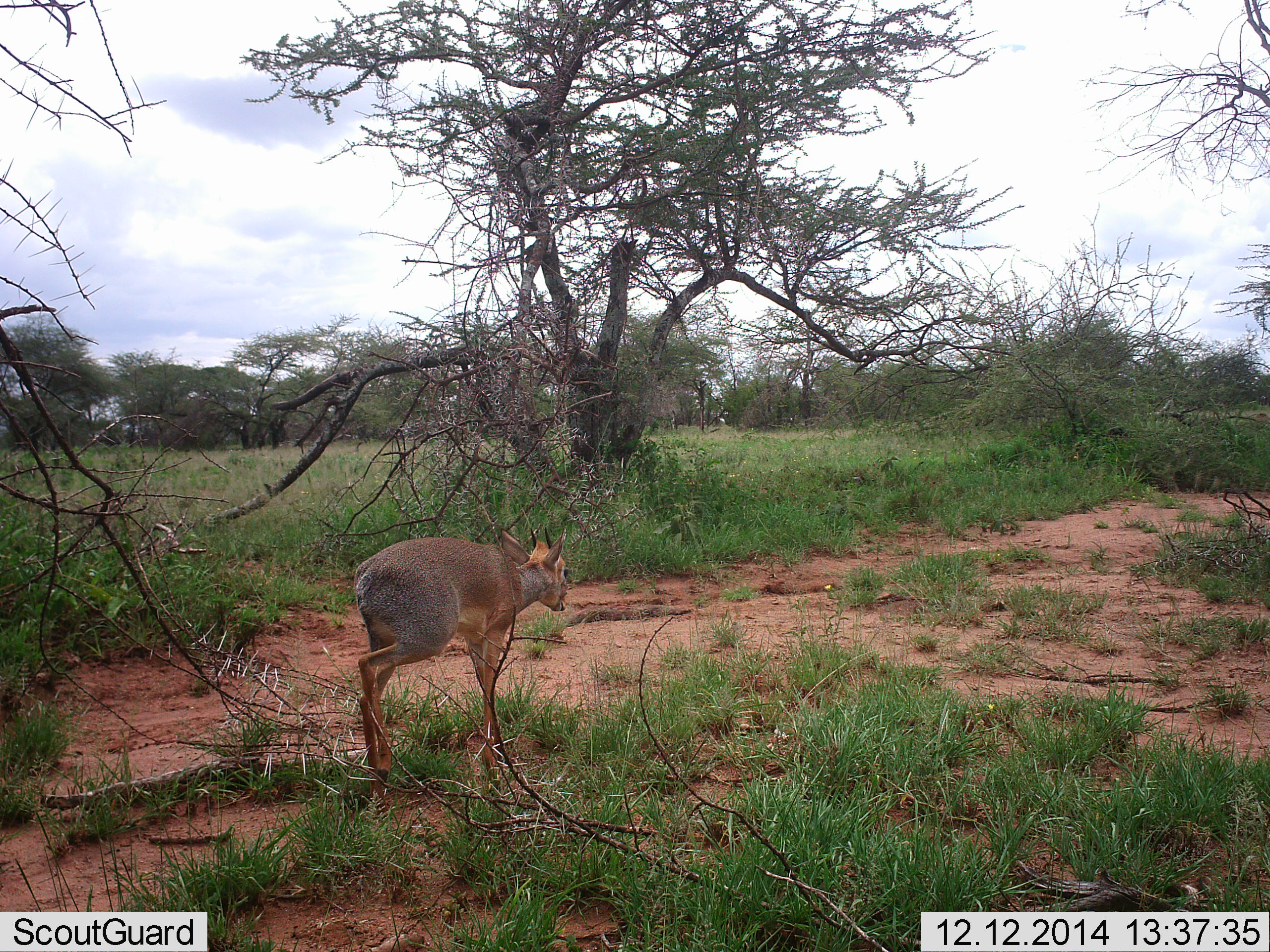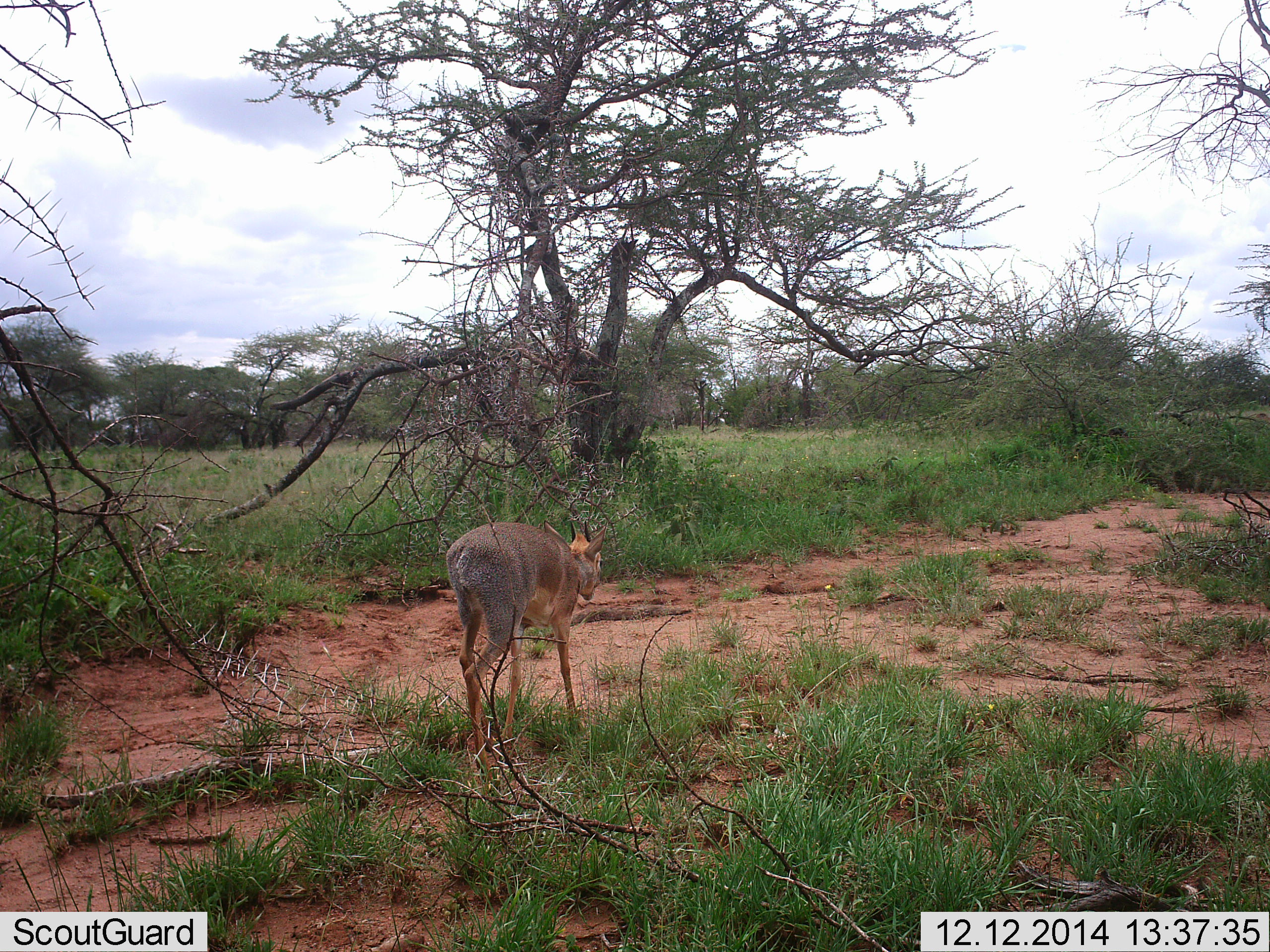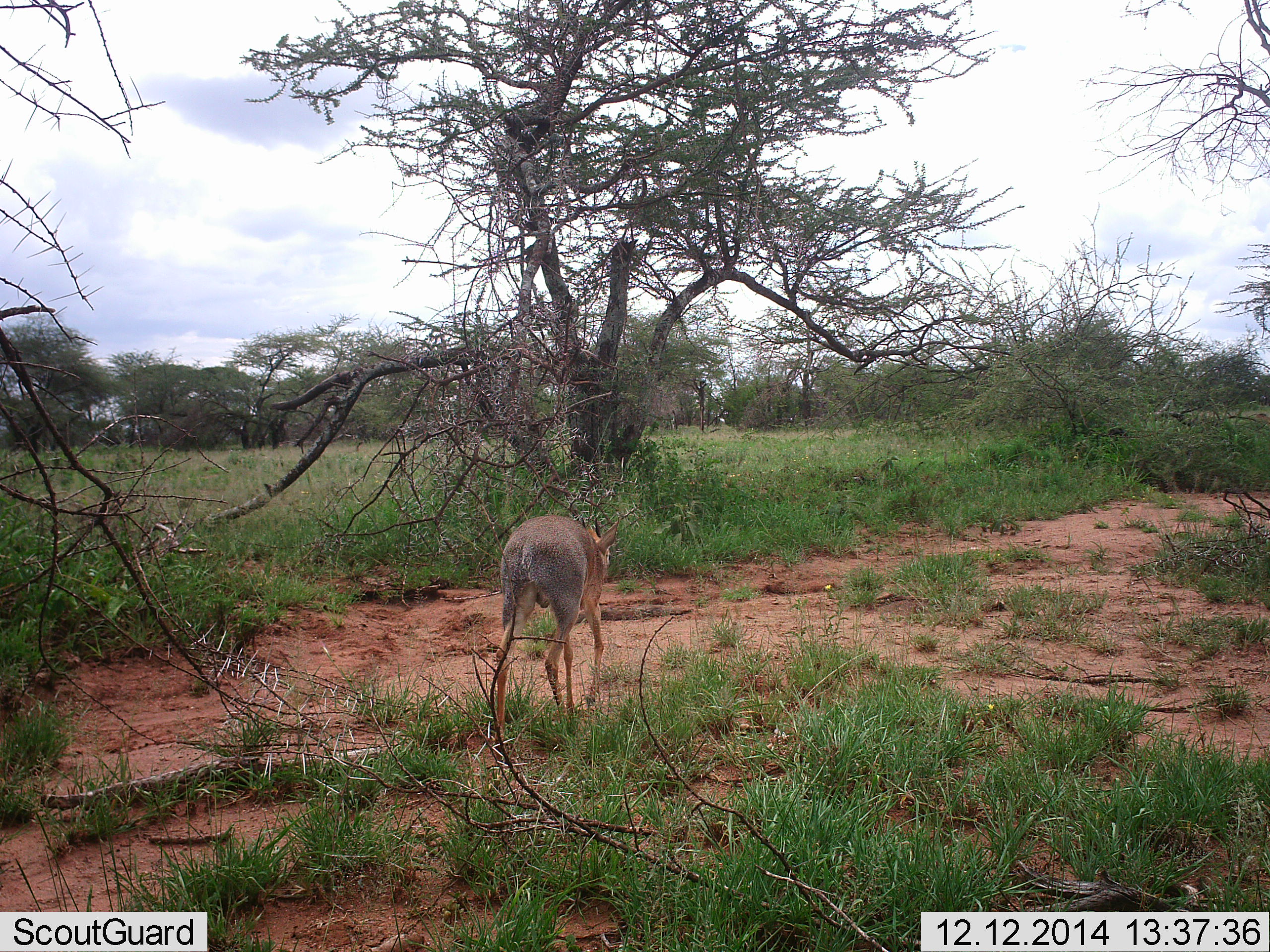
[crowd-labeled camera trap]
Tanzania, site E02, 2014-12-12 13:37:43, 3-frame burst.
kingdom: Animalia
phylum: Chordata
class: Mammalia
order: Artiodactyla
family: Bovidae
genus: Madoqua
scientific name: Madoqua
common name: dikdik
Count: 1.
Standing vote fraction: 10%.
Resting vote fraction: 0%.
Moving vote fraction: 90%.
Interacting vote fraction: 0%.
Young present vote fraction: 0%.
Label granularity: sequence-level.